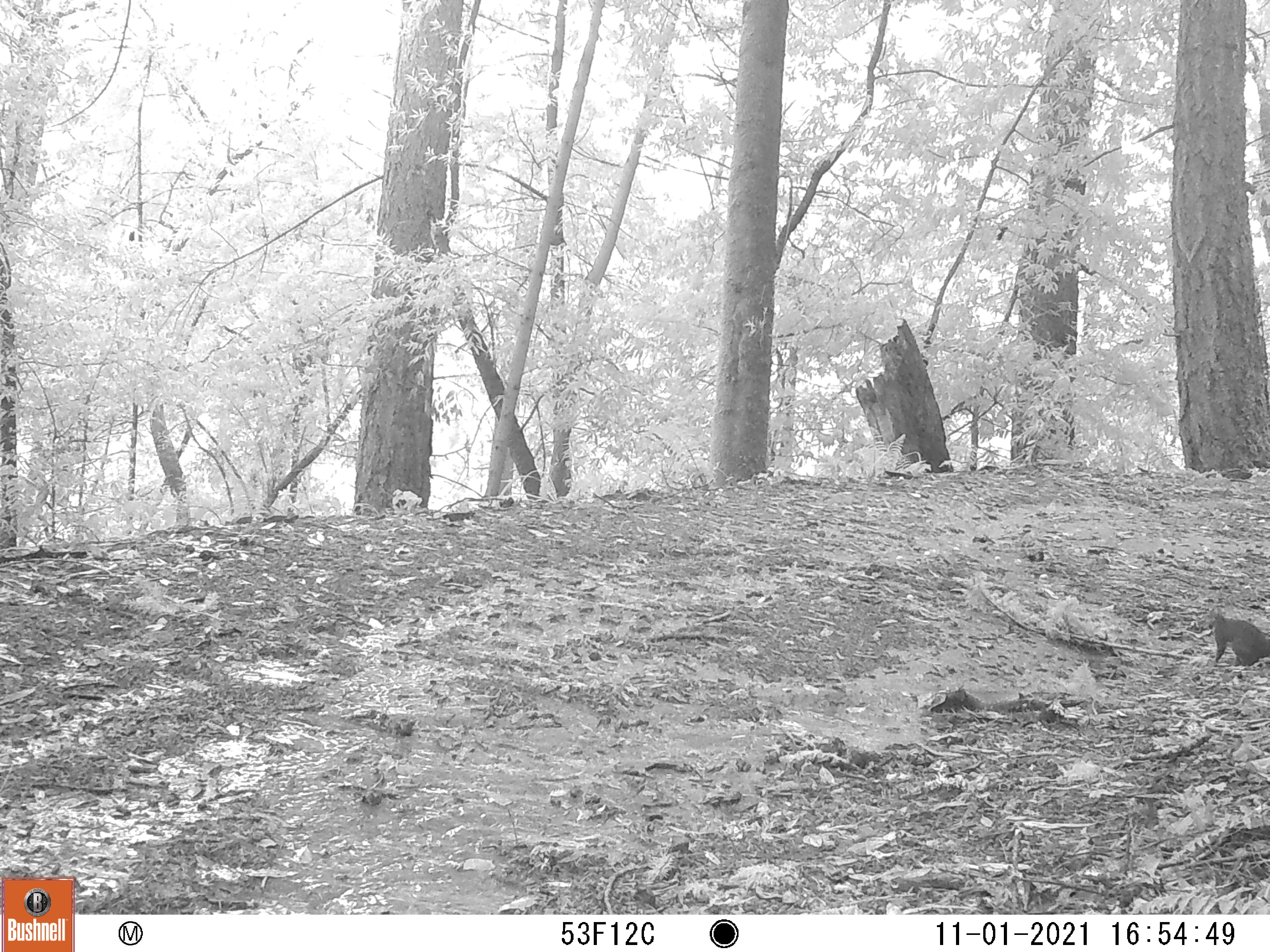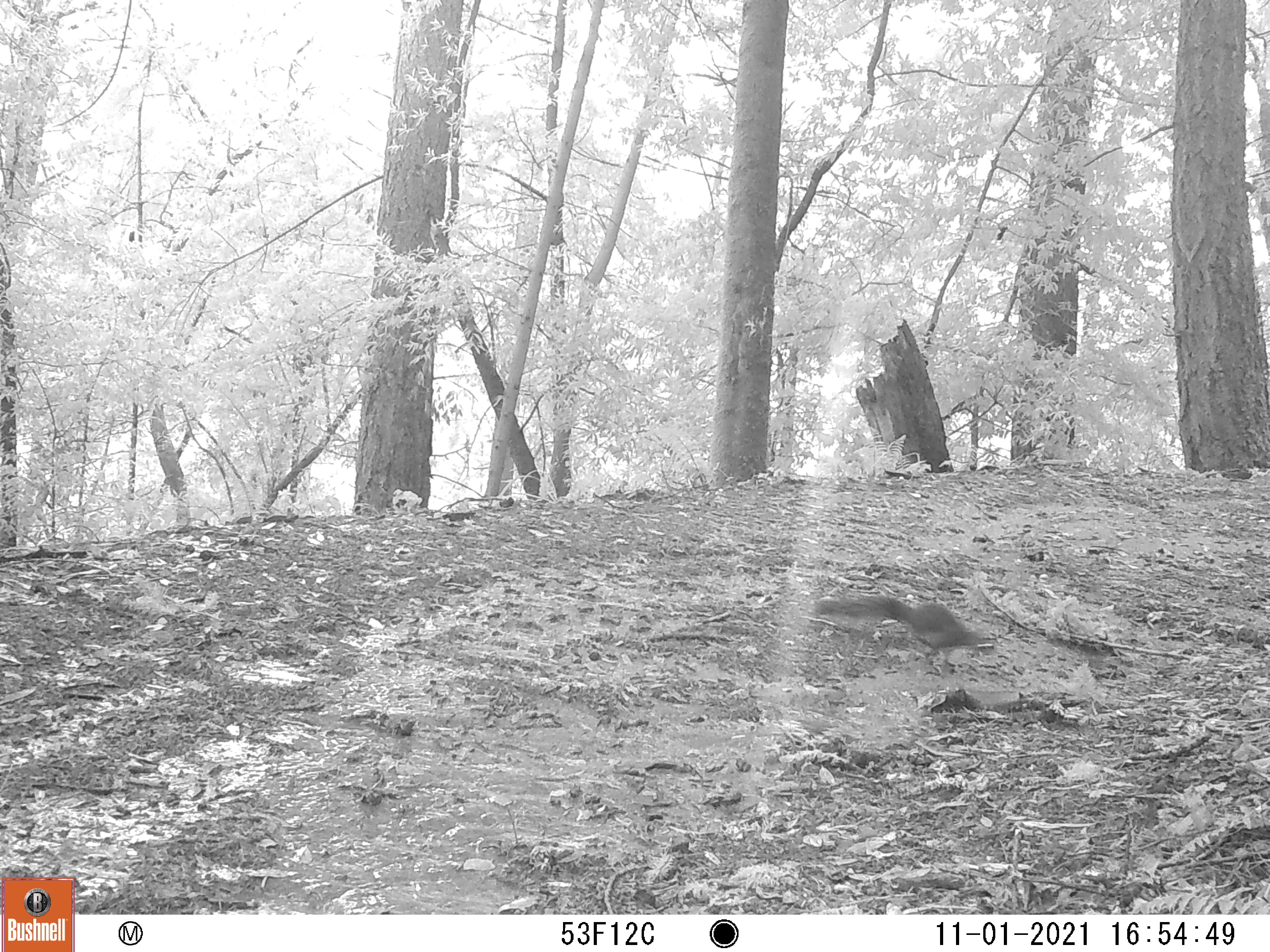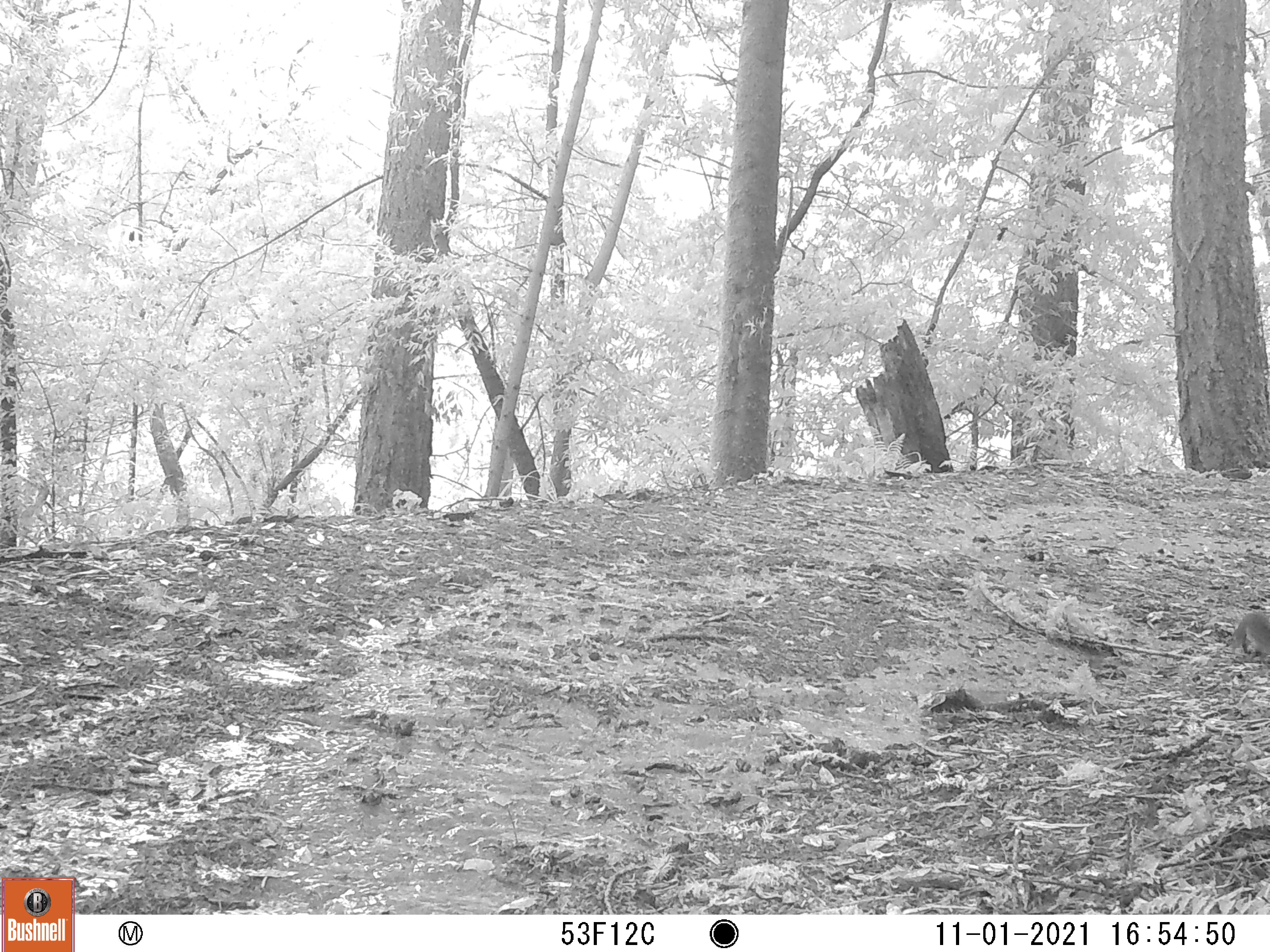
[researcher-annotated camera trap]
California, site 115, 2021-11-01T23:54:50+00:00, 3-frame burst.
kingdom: Animalia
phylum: Chordata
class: Mammalia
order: Rodentia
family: Sciuridae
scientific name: Sciuridae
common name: squirrel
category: unknown squirrel